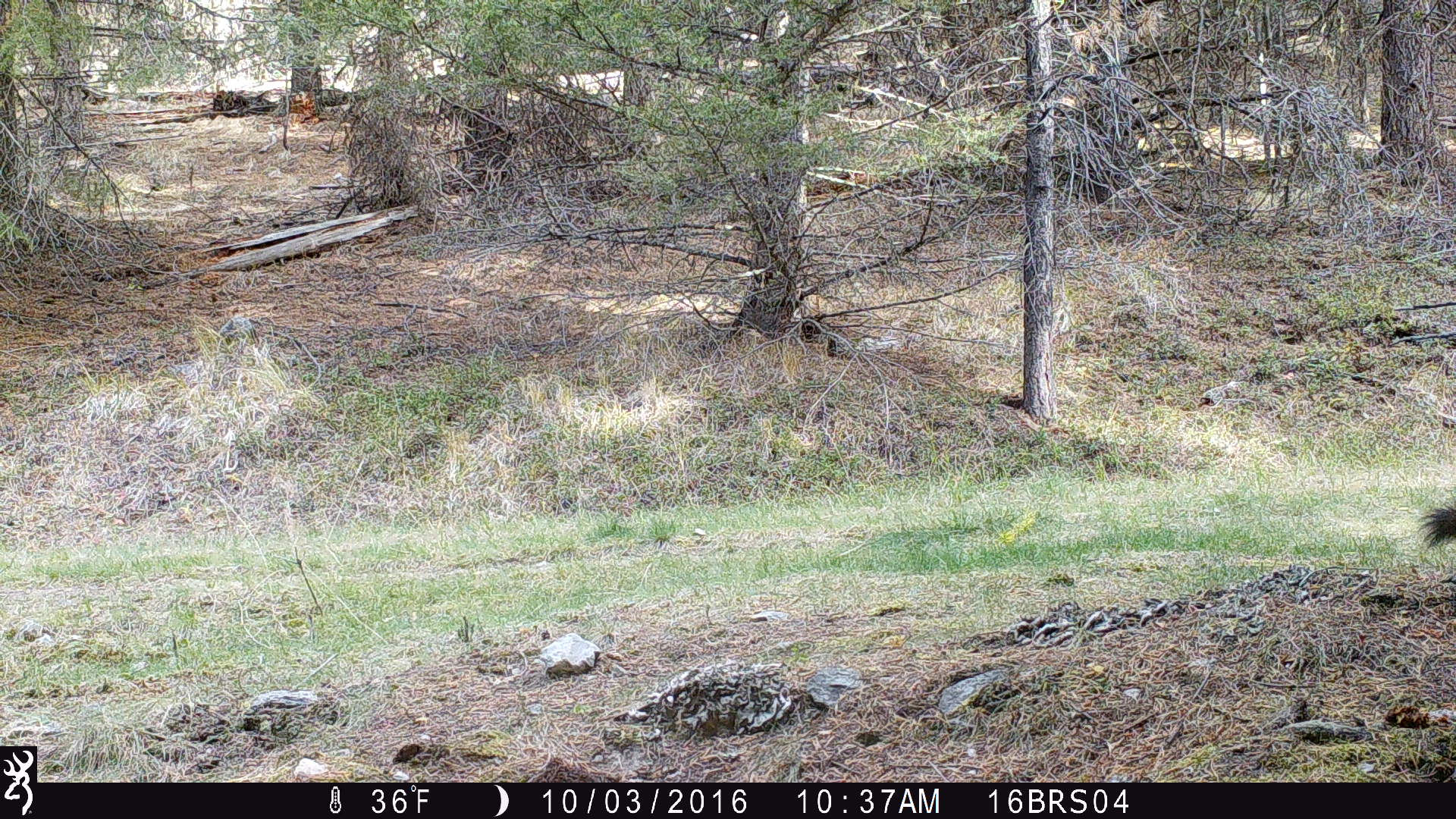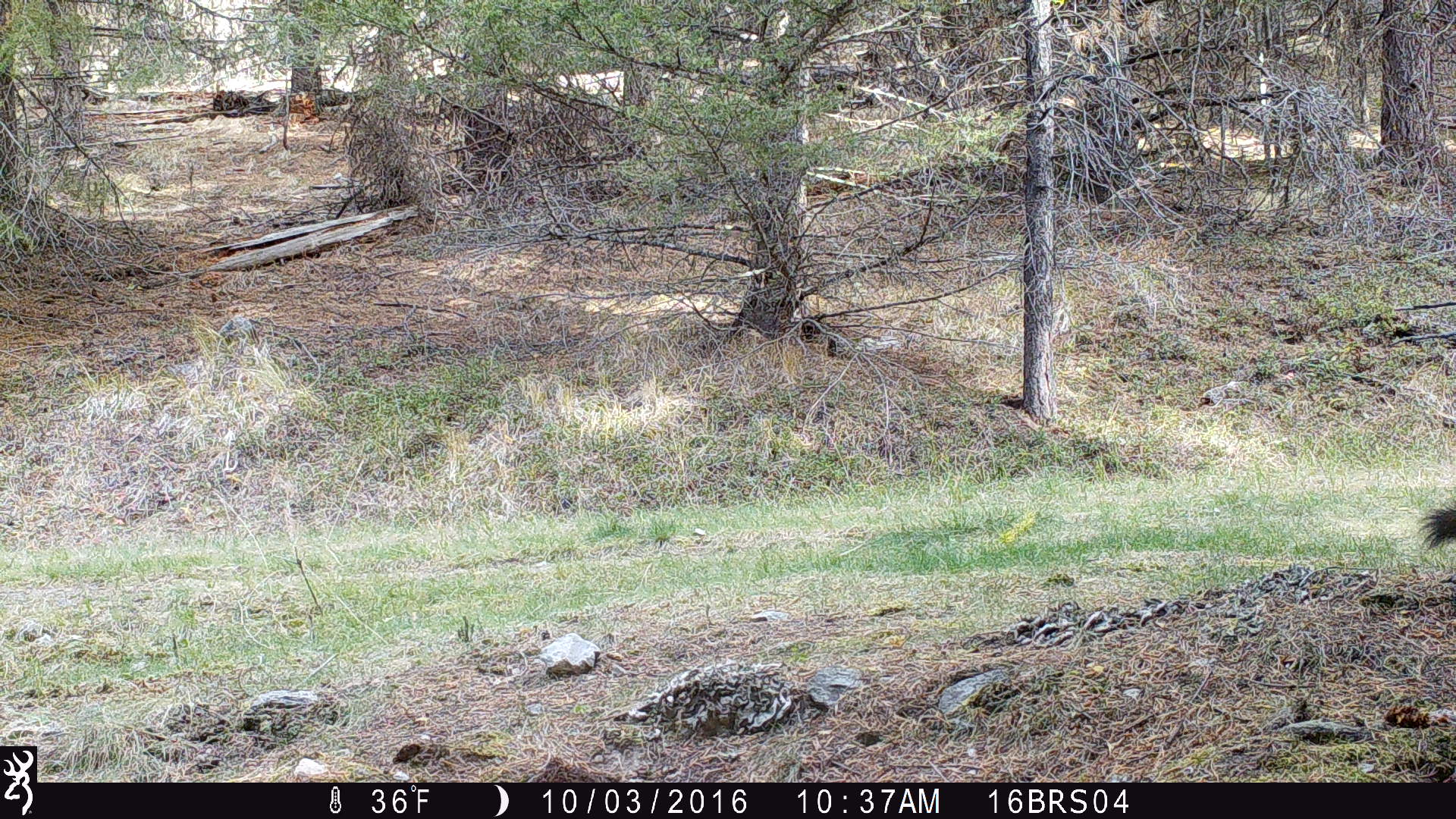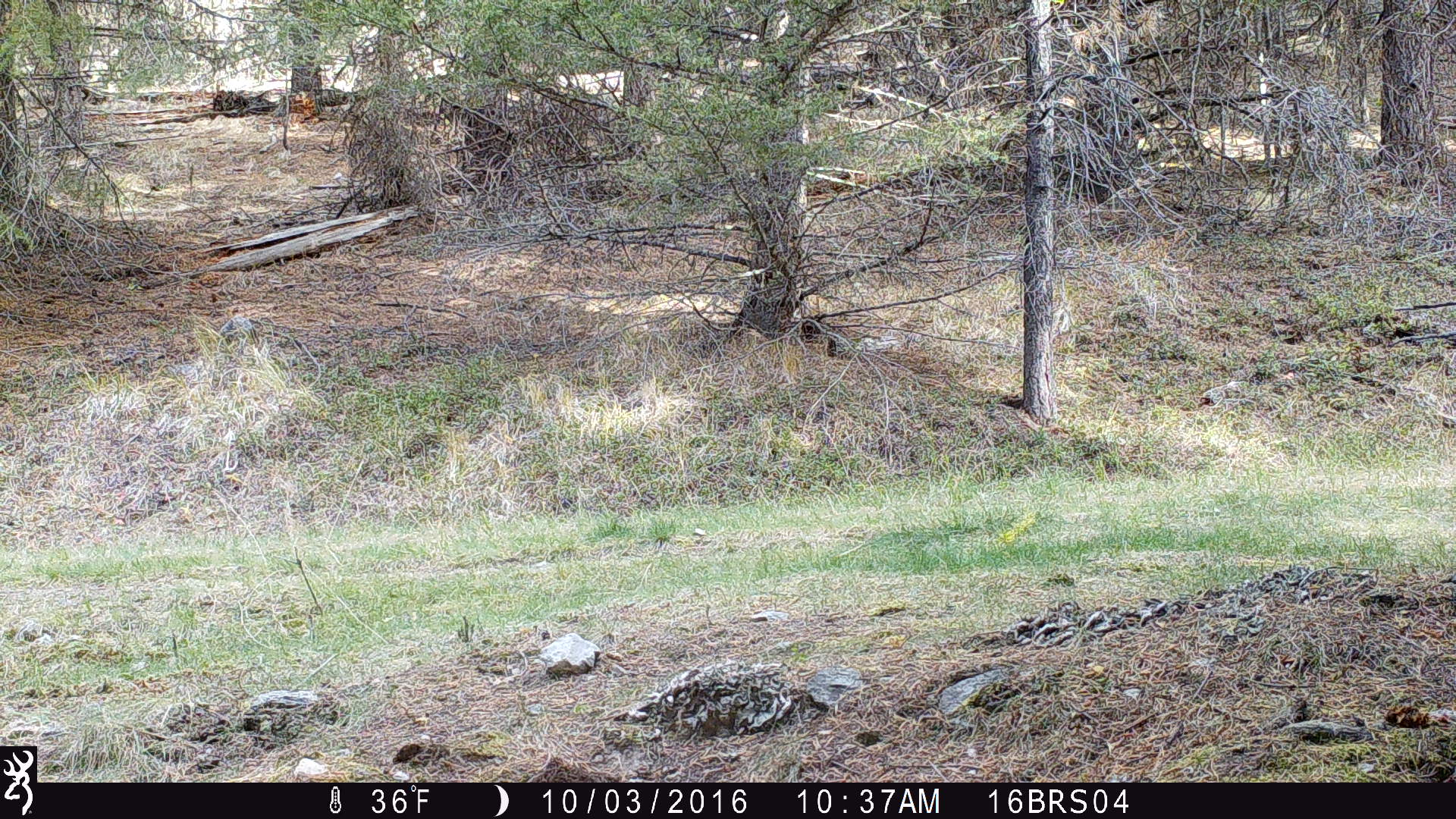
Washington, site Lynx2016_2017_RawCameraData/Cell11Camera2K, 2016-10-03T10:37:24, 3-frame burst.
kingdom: Animalia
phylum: Chordata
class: Mammalia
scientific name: Mammalia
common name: small mammal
Small mammal (Mammalia). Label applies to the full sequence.